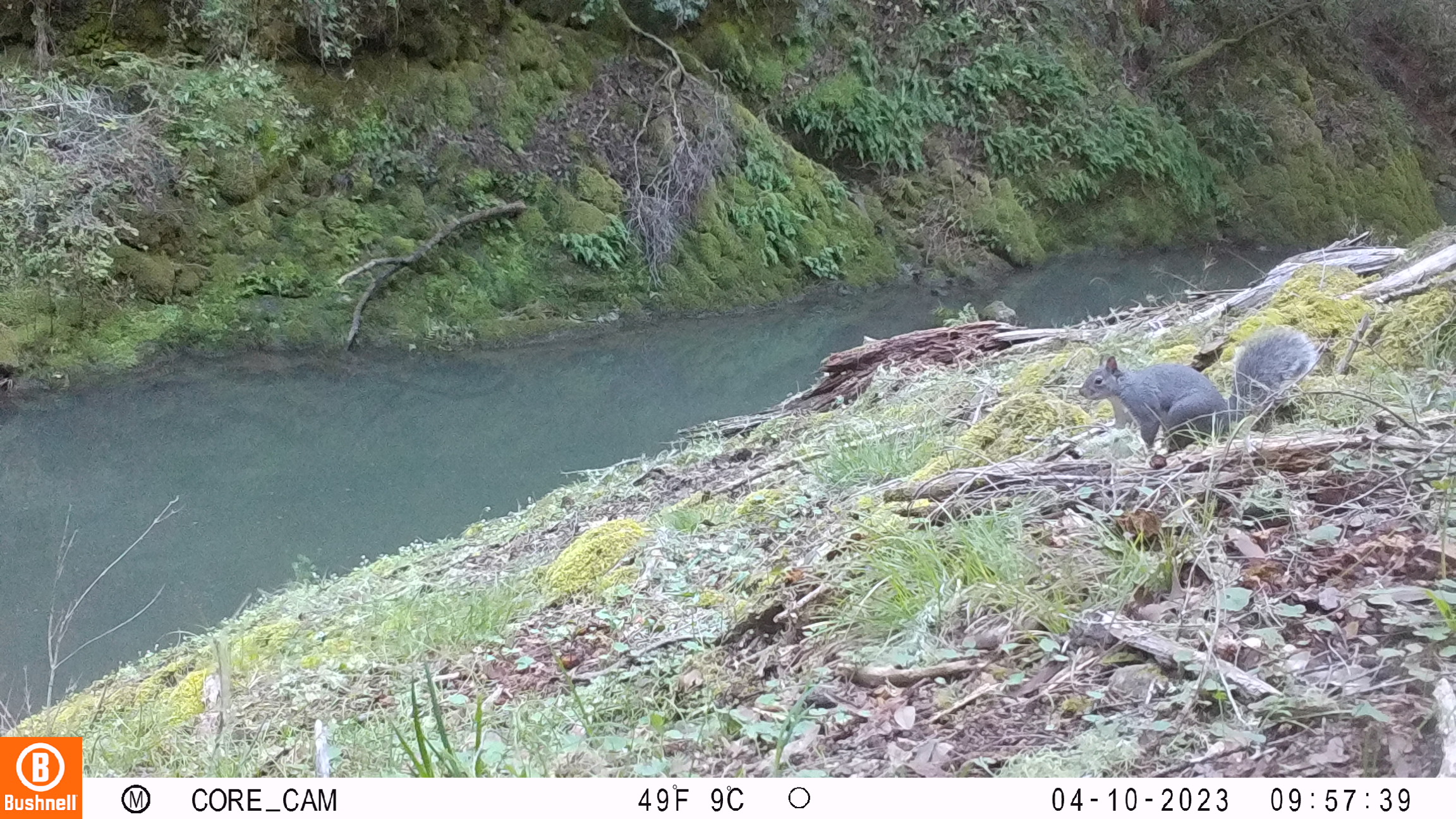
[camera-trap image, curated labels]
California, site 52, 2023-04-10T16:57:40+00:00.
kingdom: Animalia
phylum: Chordata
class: Mammalia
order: Rodentia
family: Sciuridae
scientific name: Sciuridae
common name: squirrel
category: unknown squirrel